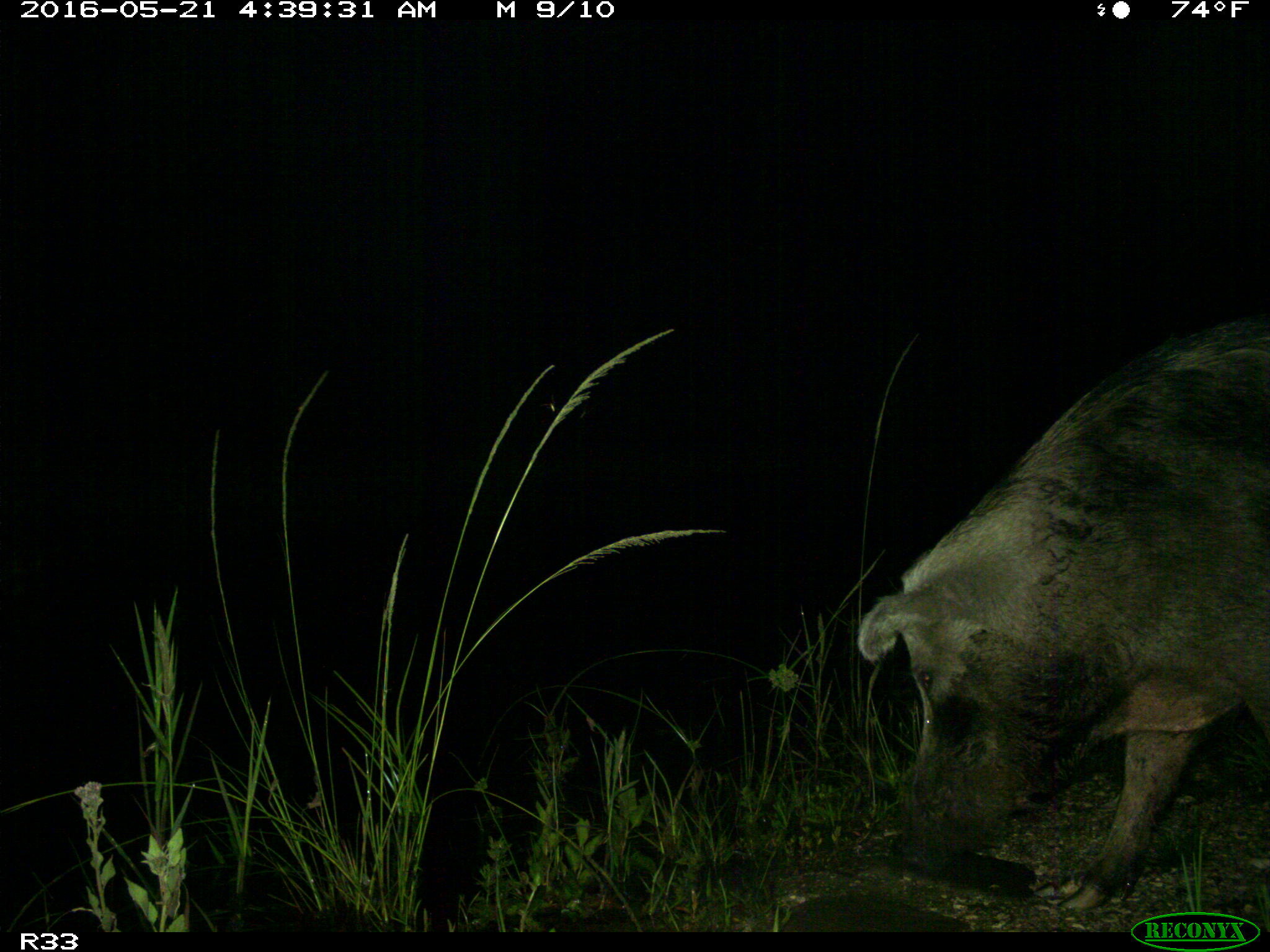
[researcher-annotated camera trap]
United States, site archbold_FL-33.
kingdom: Animalia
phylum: Chordata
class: Mammalia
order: Artiodactyla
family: Suidae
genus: Sus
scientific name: Sus scrofa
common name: wild boar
Sus scrofa (wild boar).